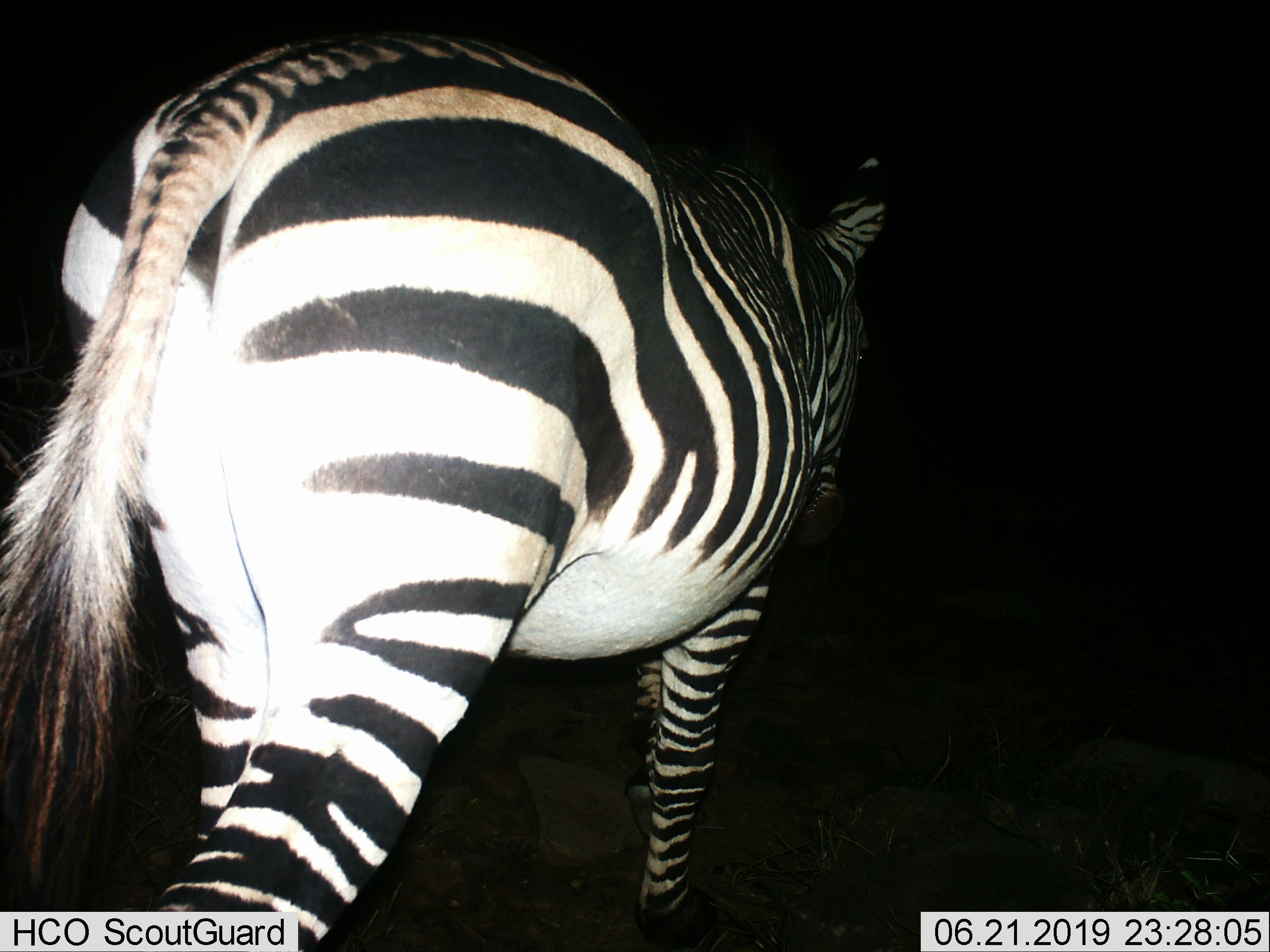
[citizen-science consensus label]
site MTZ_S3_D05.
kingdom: Animalia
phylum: Chordata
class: Mammalia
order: Perissodactyla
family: Equidae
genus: Equus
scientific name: Equus zebra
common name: mountain zebra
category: zebramountain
Zebramountain (mountain zebra) (Equus zebra), count 1. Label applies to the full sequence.